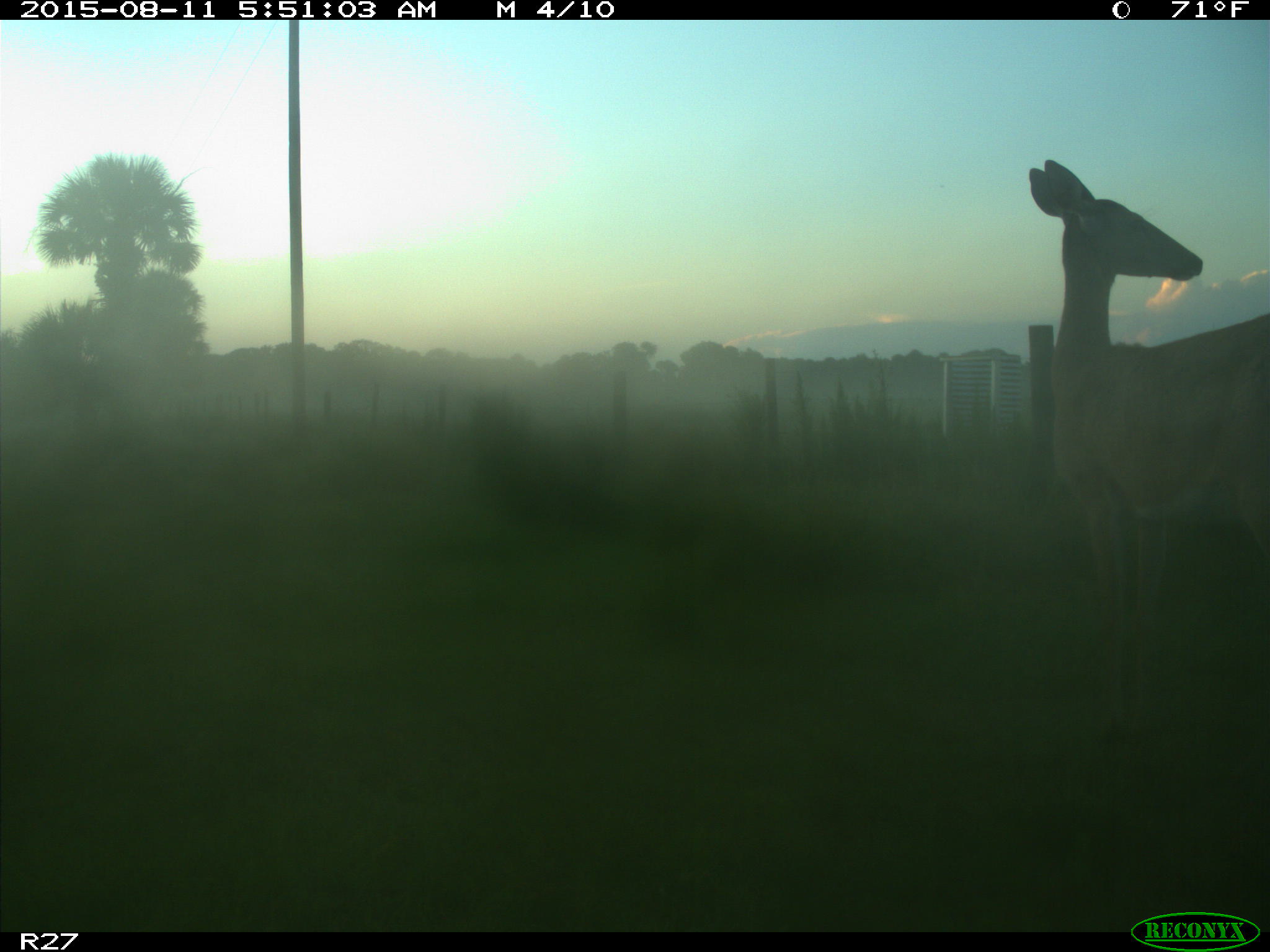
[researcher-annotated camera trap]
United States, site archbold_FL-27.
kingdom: Animalia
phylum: Chordata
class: Mammalia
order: Artiodactyla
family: Cervidae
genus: Odocoileus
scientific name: Odocoileus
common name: deer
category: unidentified deer